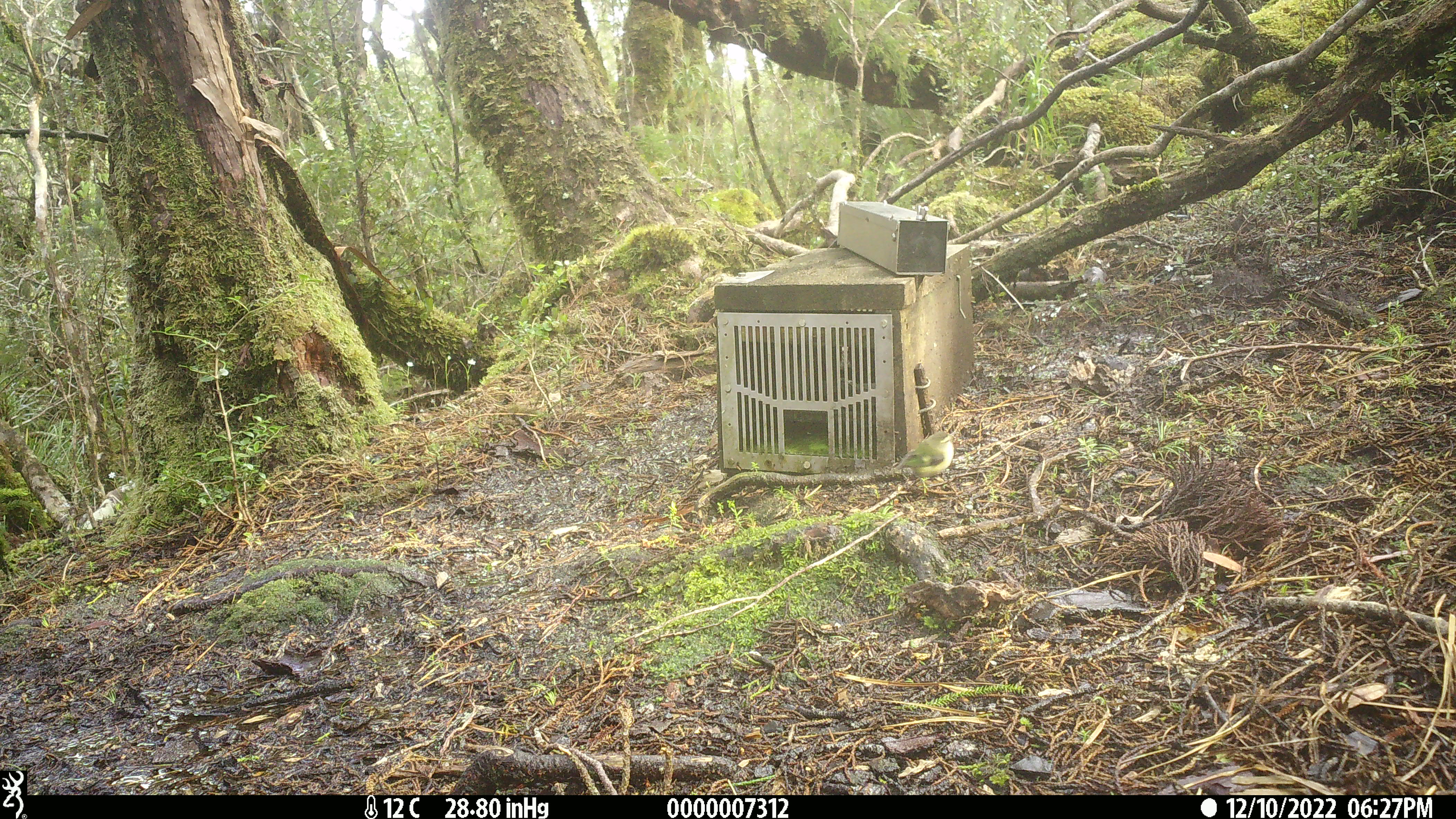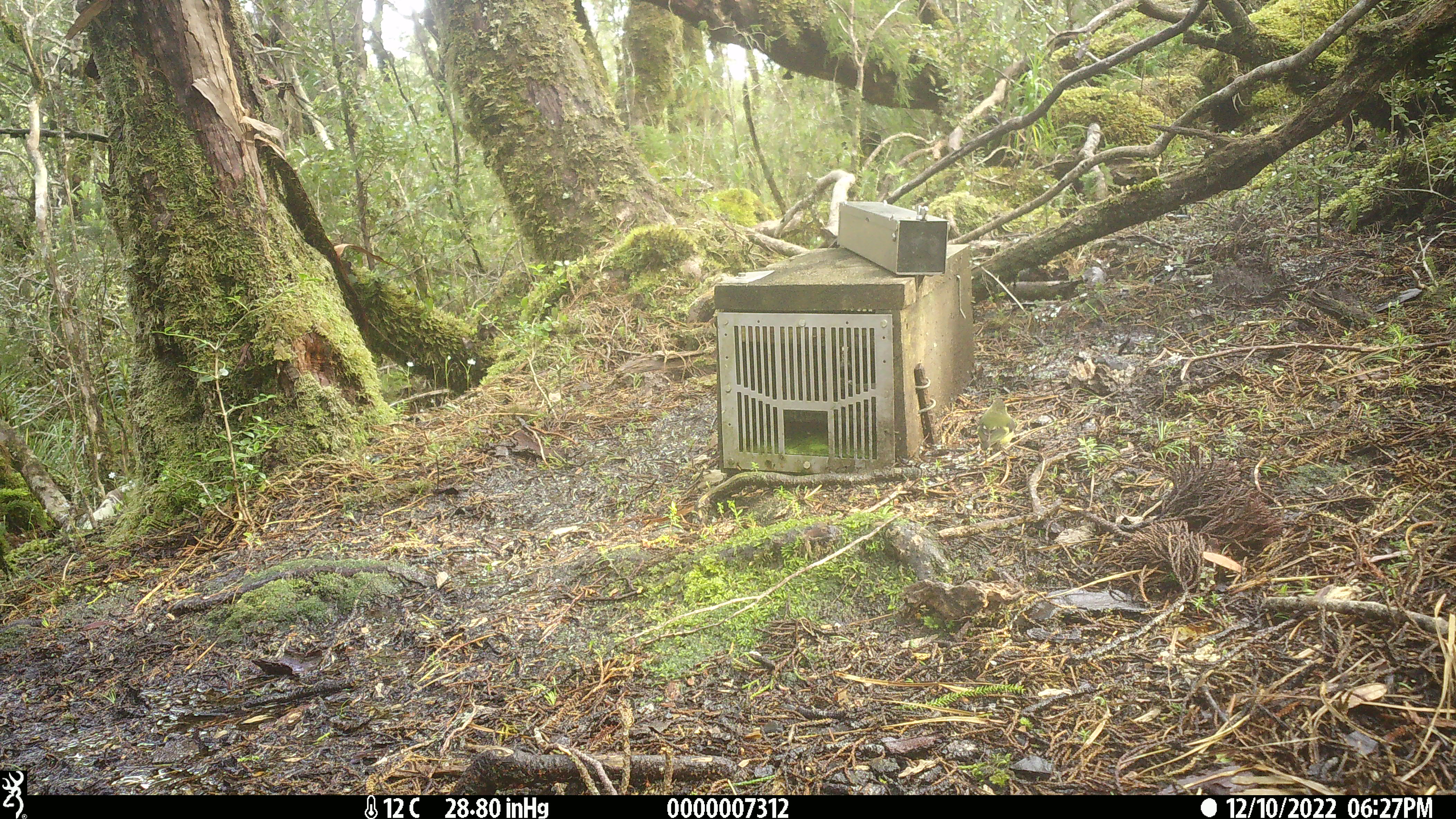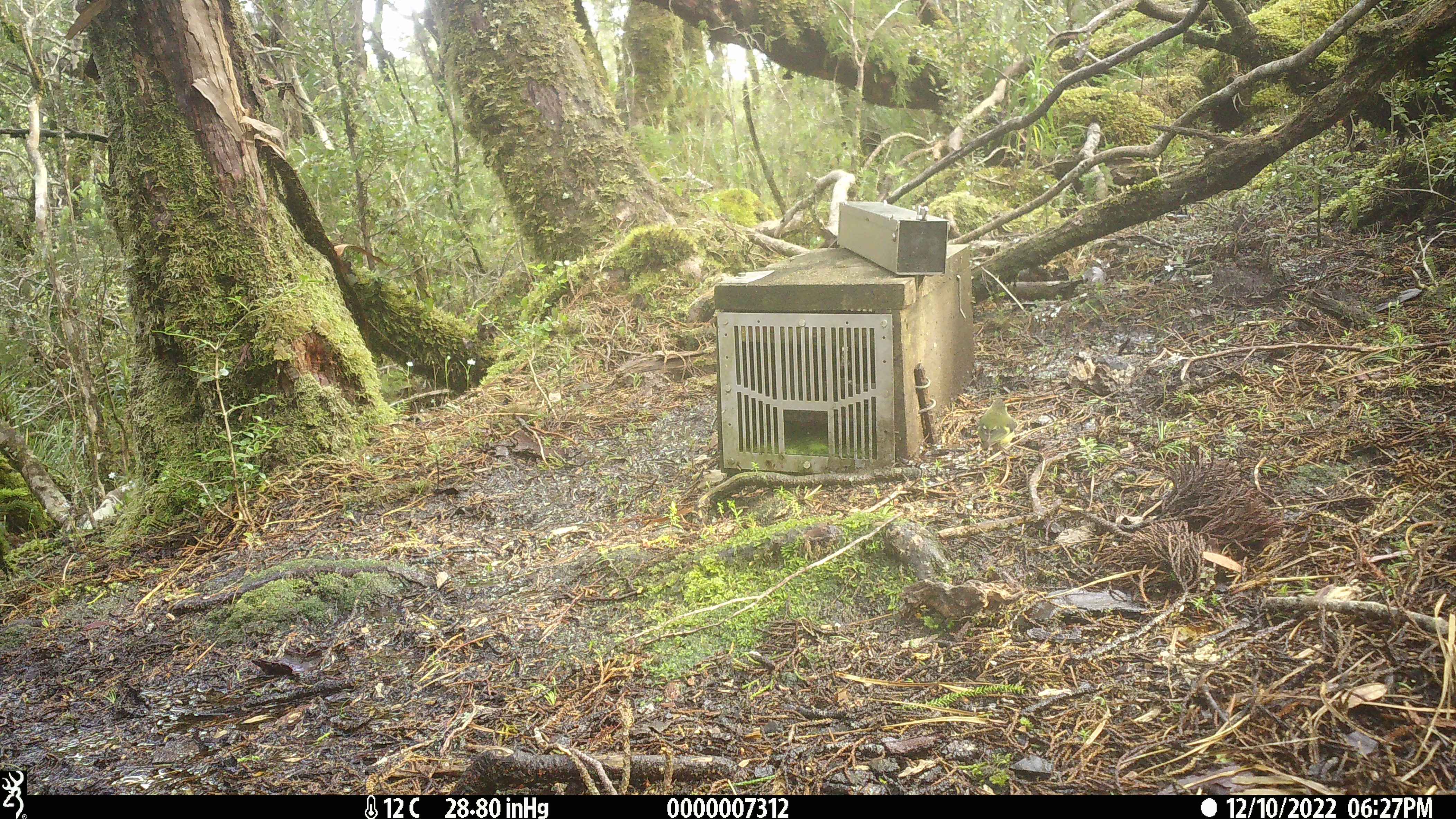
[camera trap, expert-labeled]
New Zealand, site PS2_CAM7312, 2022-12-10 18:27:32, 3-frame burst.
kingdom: Animalia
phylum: Chordata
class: Aves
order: Passeriformes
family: Acanthisittidae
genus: Acanthisitta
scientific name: Acanthisitta chloris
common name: rifleman